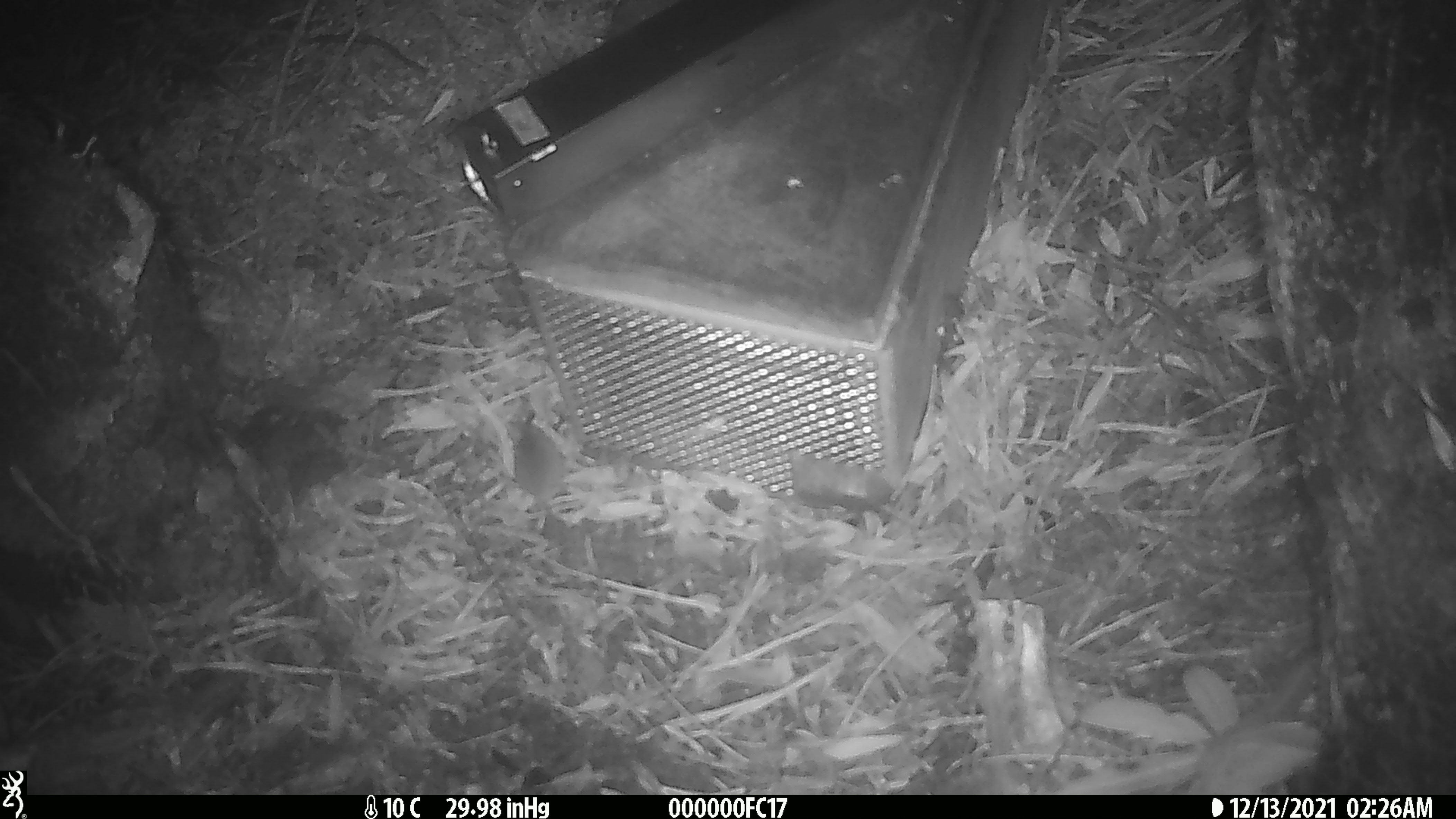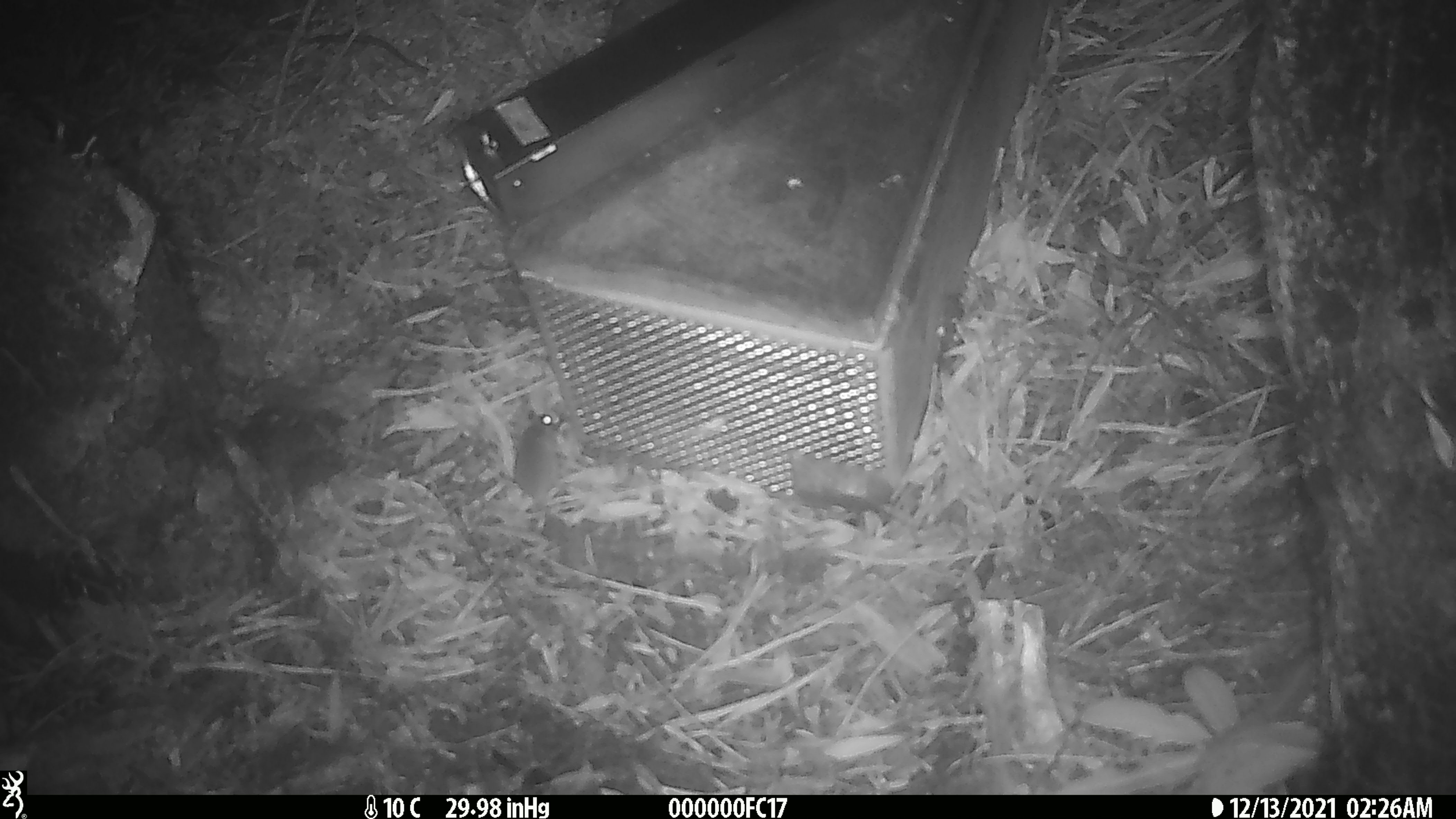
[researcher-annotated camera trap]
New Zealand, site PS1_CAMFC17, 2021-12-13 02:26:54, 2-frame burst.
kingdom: Animalia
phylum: Chordata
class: Mammalia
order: Rodentia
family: Muridae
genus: Mus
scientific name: Mus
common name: mouse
Mouse (Mus).